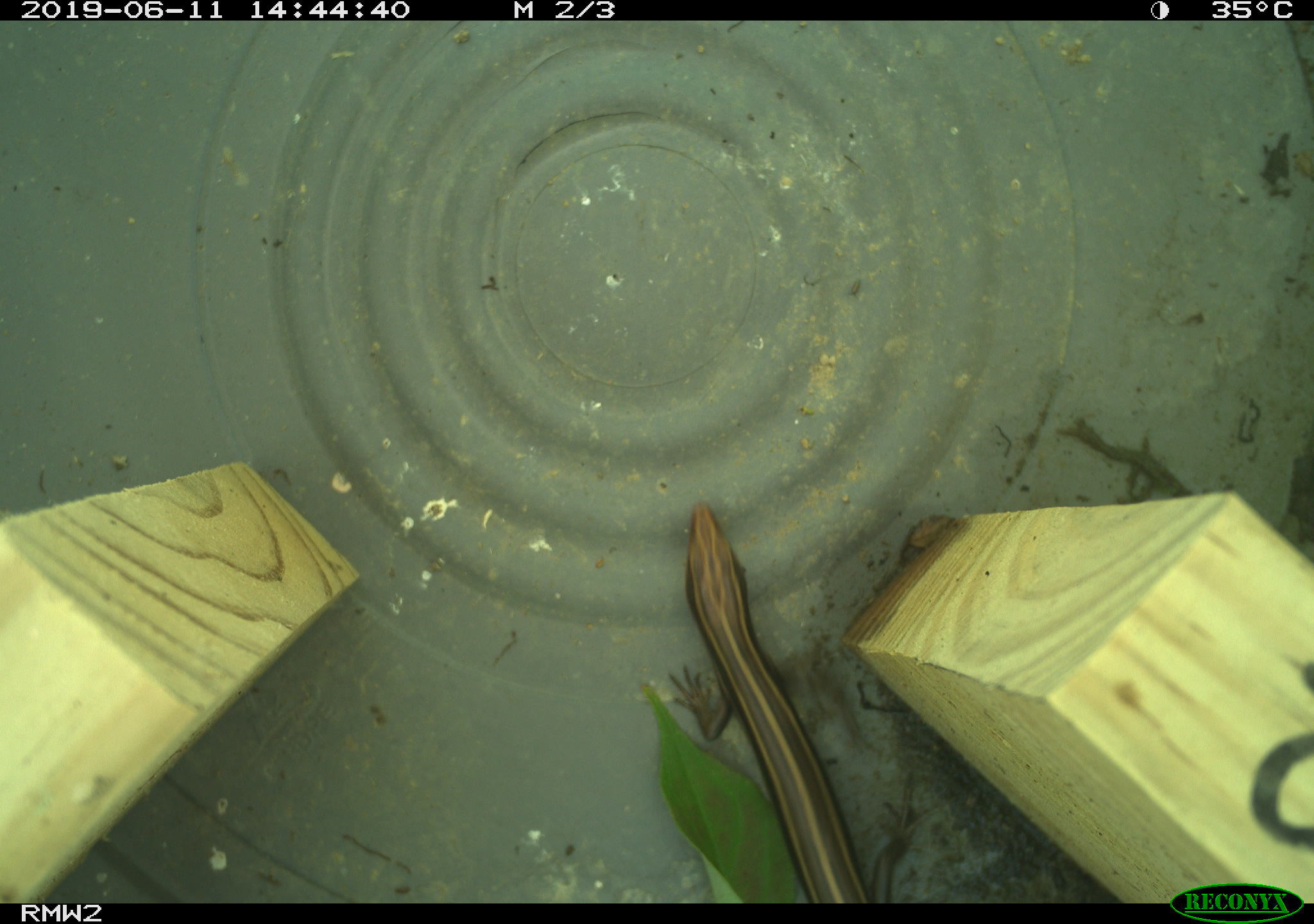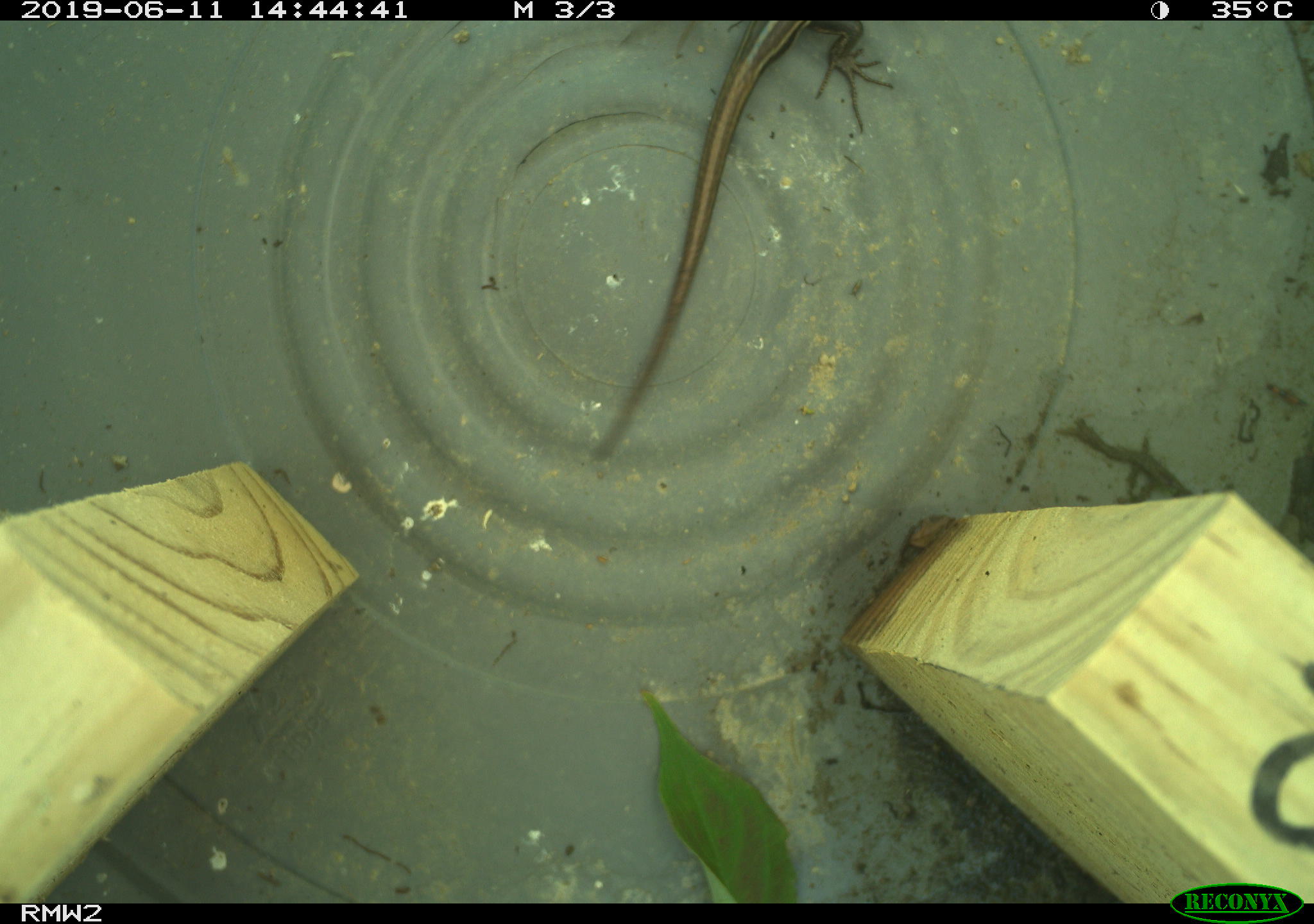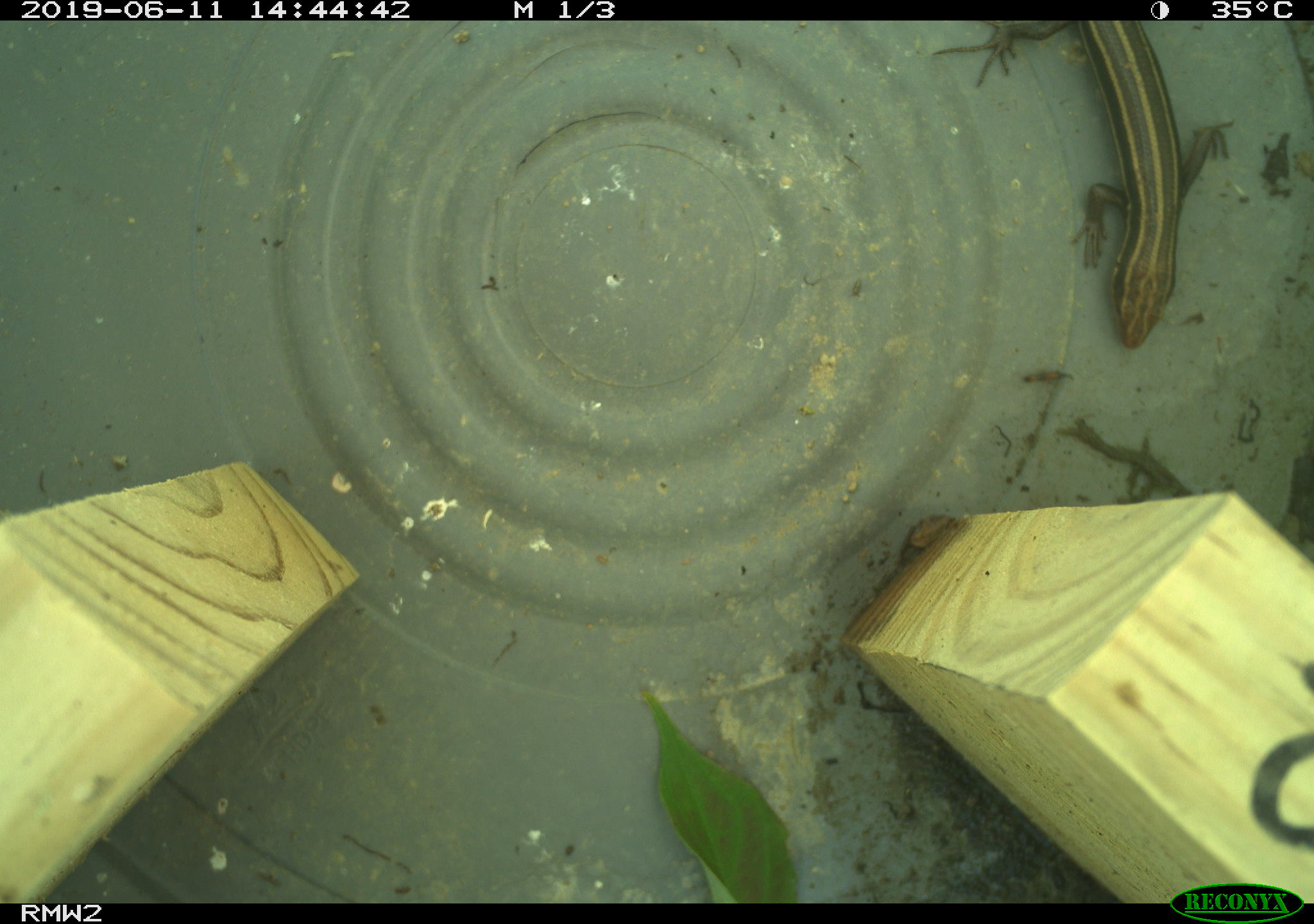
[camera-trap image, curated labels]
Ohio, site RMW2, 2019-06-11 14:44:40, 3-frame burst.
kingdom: Animalia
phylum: Chordata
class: Reptilia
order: Squamata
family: Scincidae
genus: Plestiodon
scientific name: Plestiodon fasciatus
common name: common five-lined skink